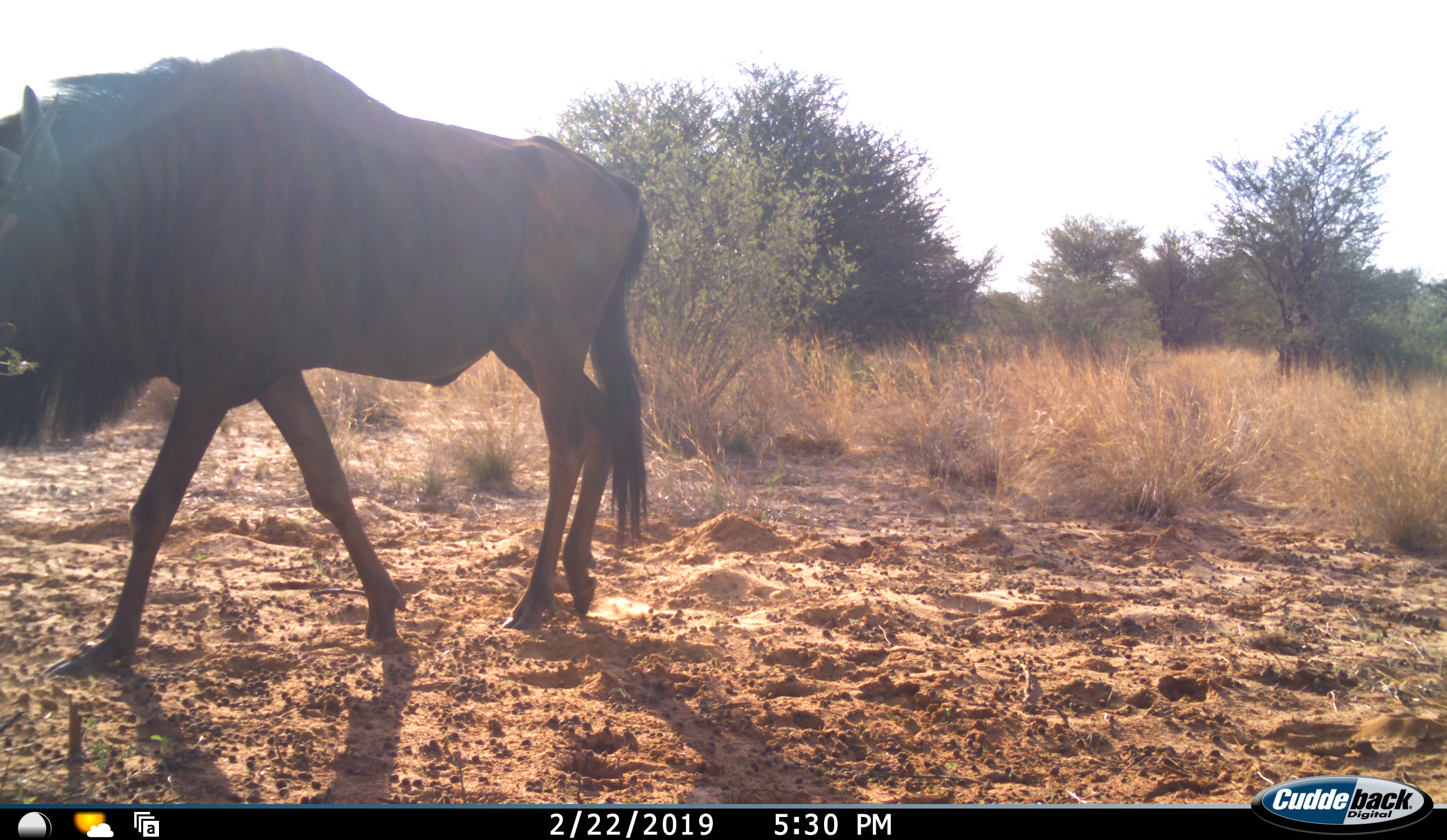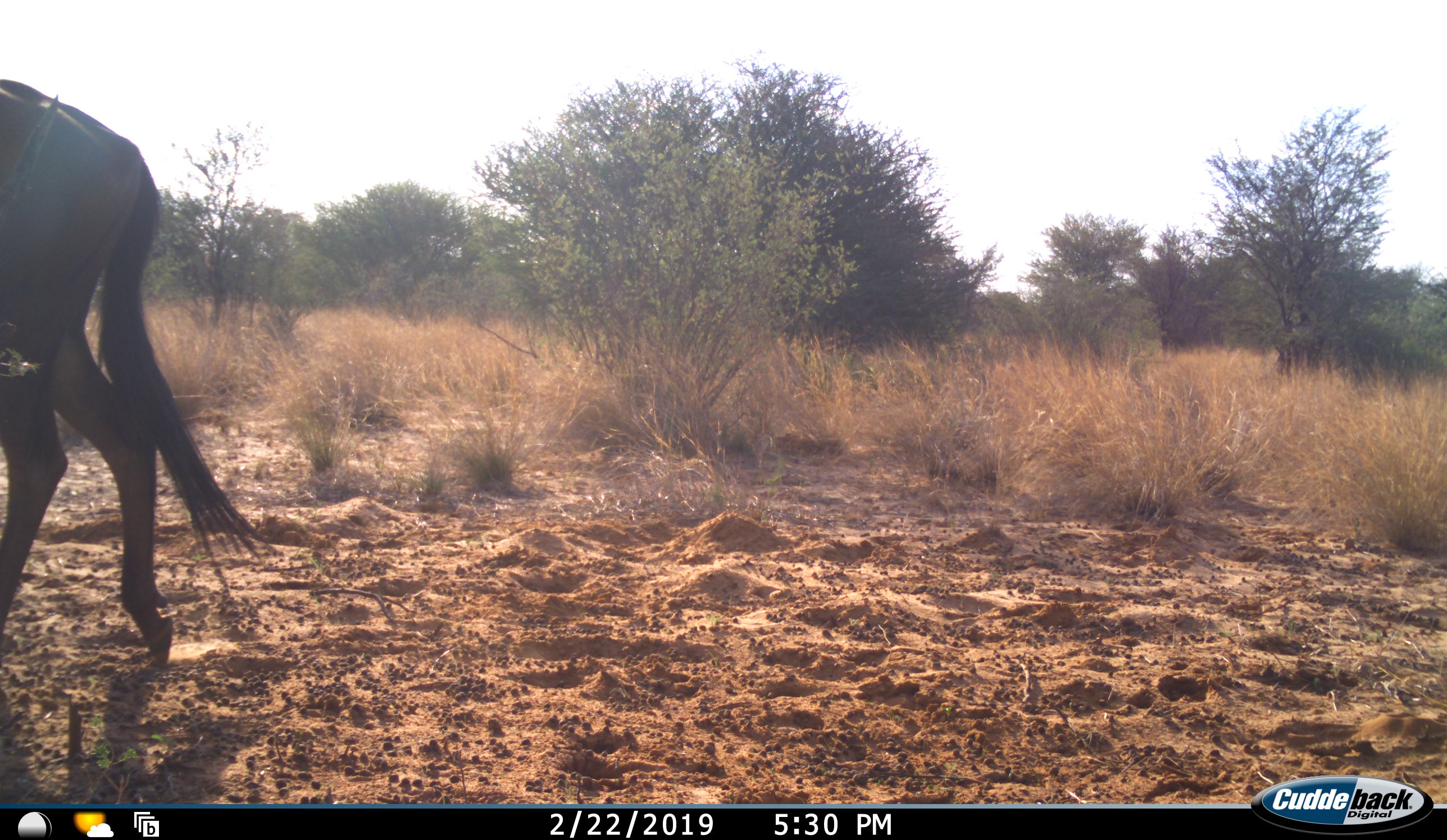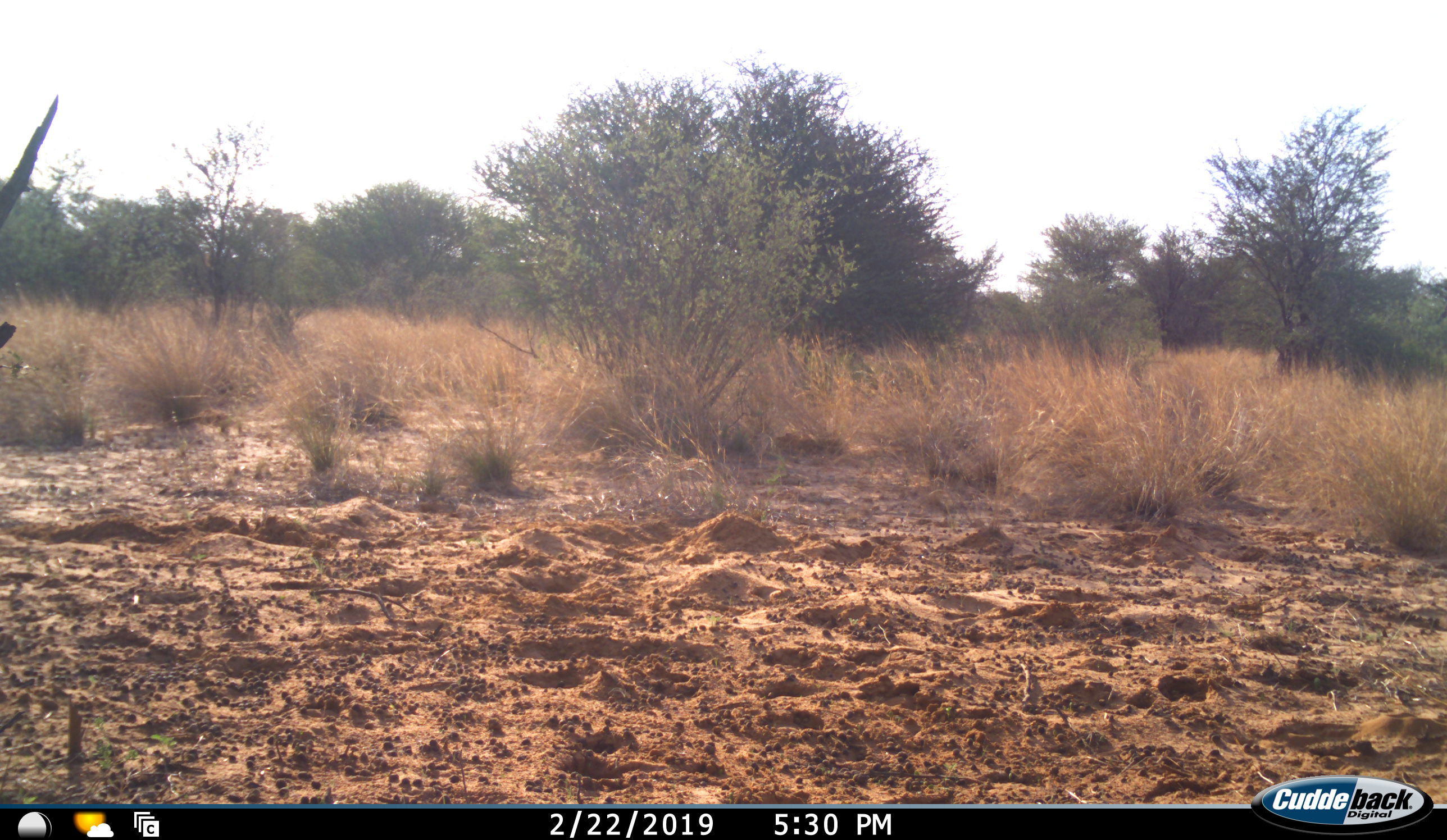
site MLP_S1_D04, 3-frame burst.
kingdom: Animalia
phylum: Chordata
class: Mammalia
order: Artiodactyla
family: Bovidae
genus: Connochaetes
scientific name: Connochaetes taurinus taurinus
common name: blue wildebeest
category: wildebeestblue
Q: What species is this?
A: Wildebeestblue (blue wildebeest) (Connochaetes taurinus taurinus).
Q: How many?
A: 1.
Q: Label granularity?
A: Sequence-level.